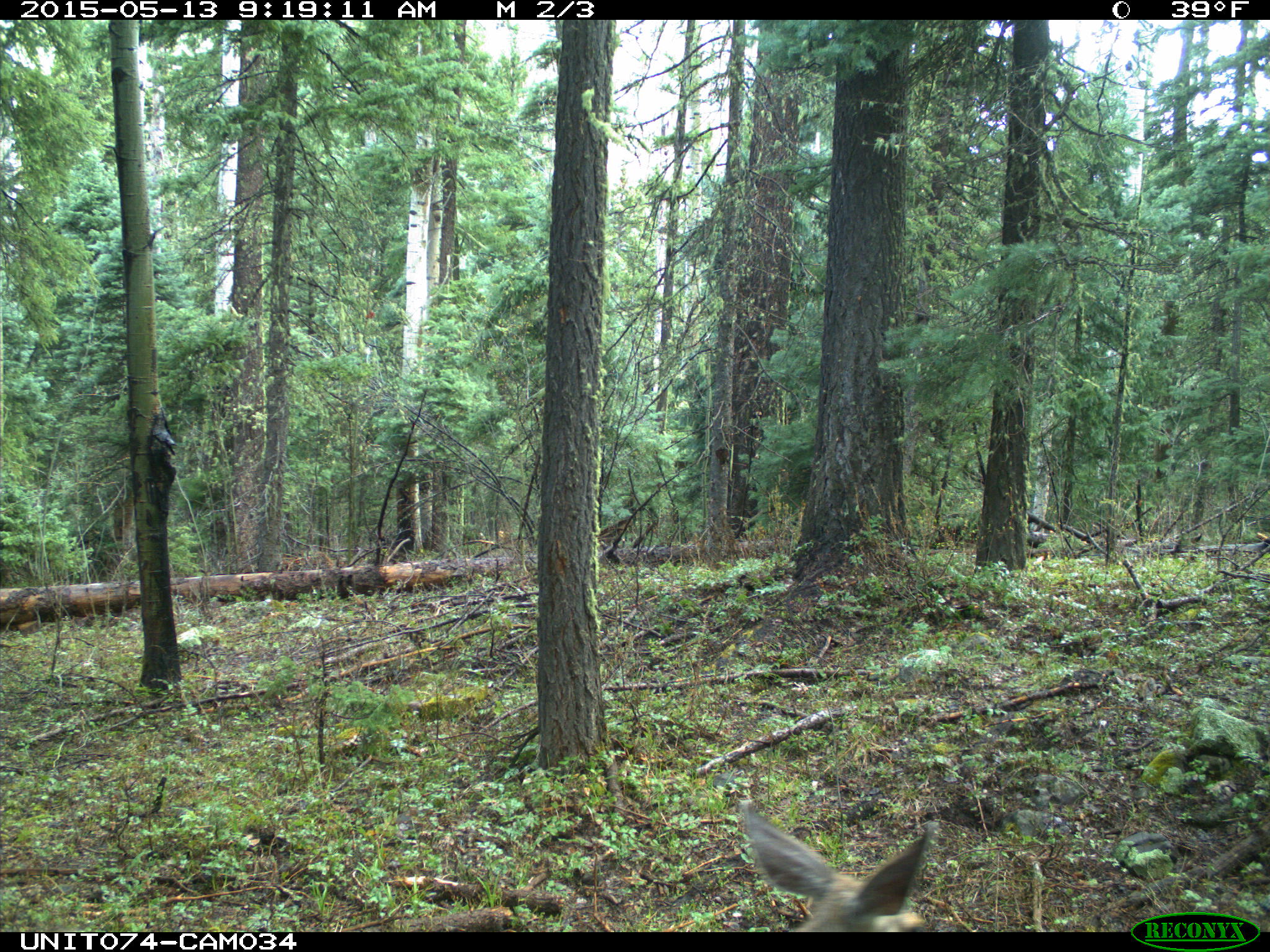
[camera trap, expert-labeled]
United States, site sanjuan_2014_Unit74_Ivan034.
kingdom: Animalia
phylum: Chordata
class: Mammalia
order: Artiodactyla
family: Cervidae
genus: Odocoileus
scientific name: Odocoileus hemionus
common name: mule deer